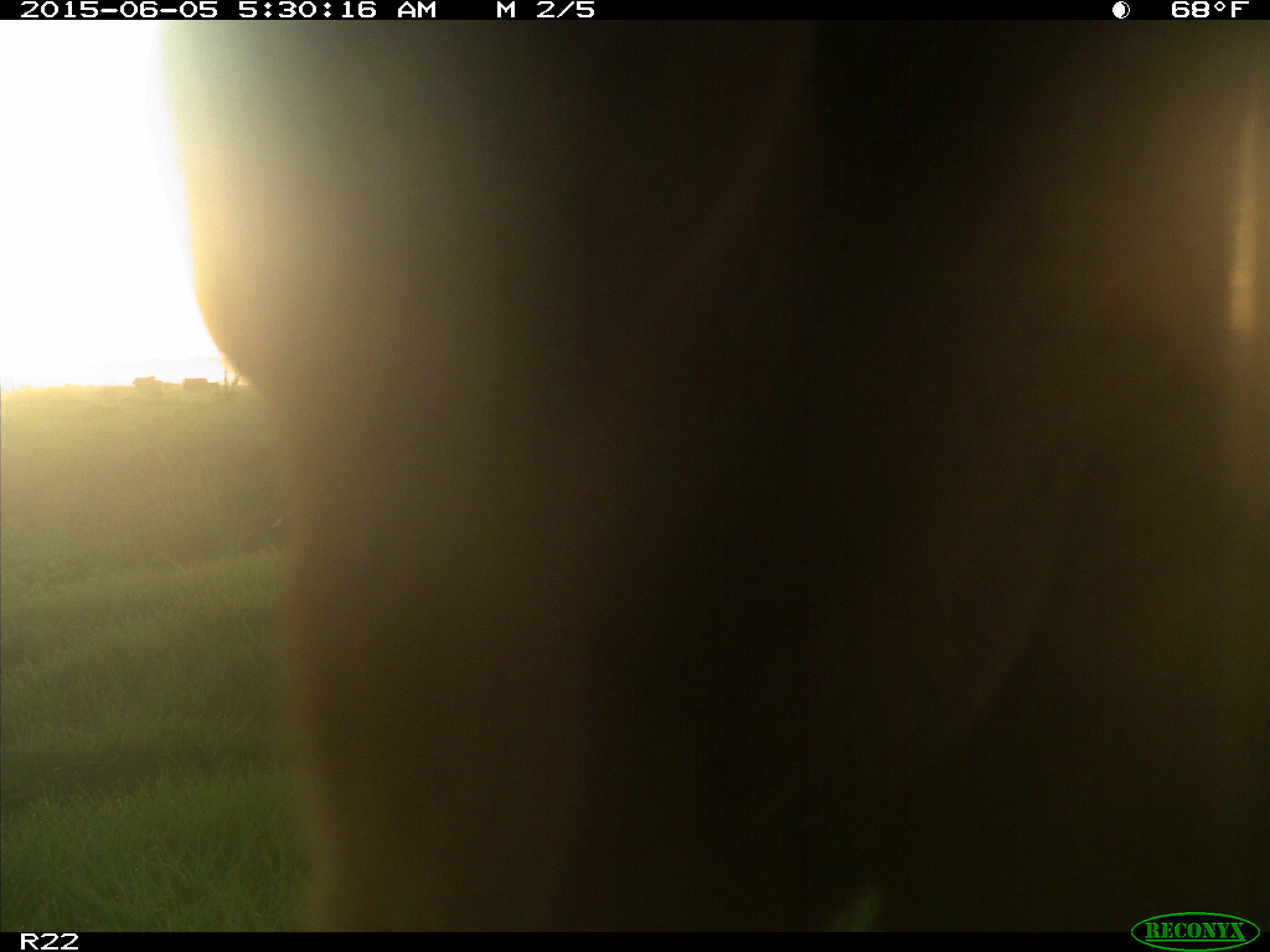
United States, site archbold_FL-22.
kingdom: Animalia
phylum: Chordata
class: Mammalia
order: Artiodactyla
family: Bovidae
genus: Bos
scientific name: Bos taurus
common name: domestic cow